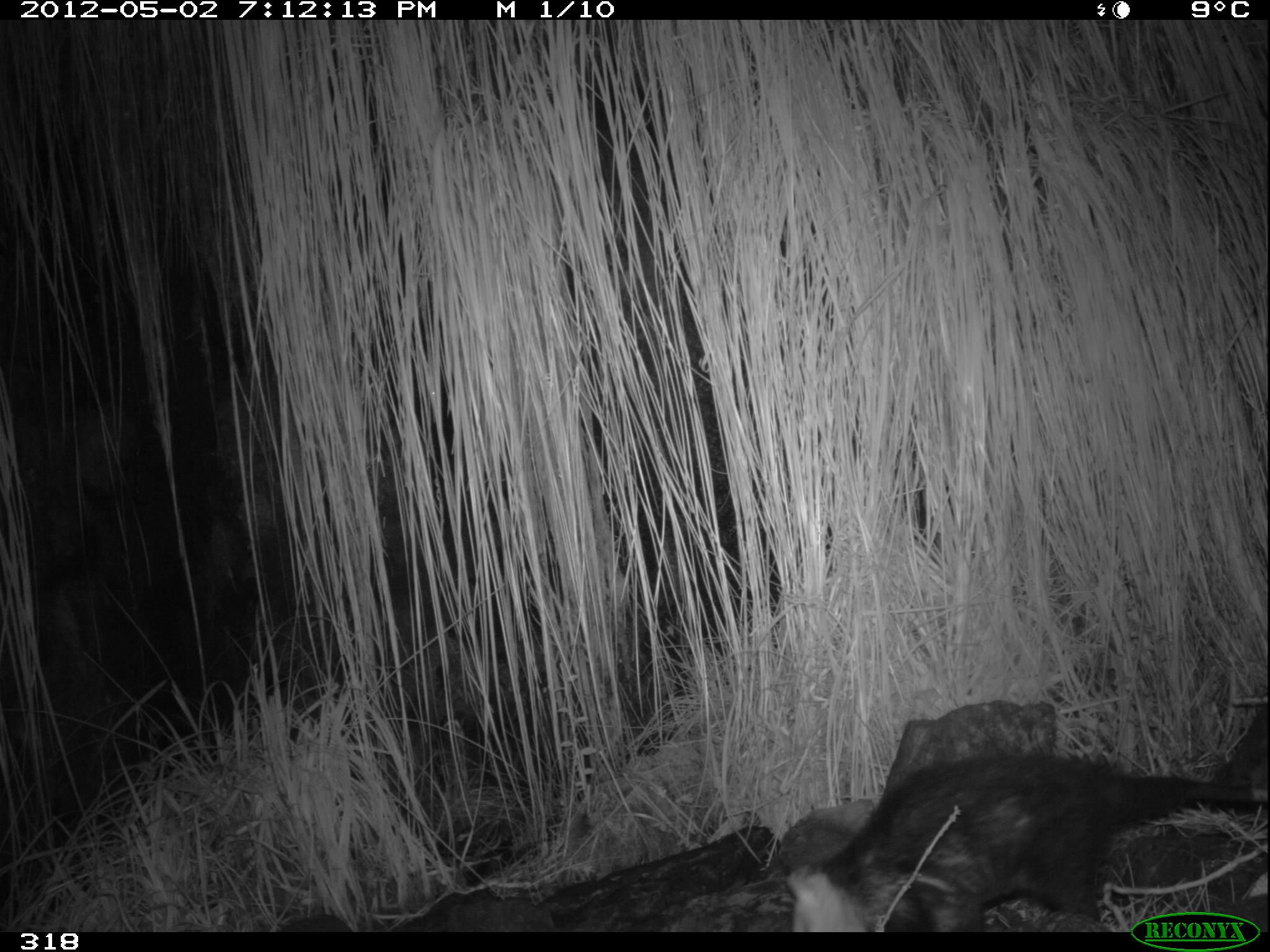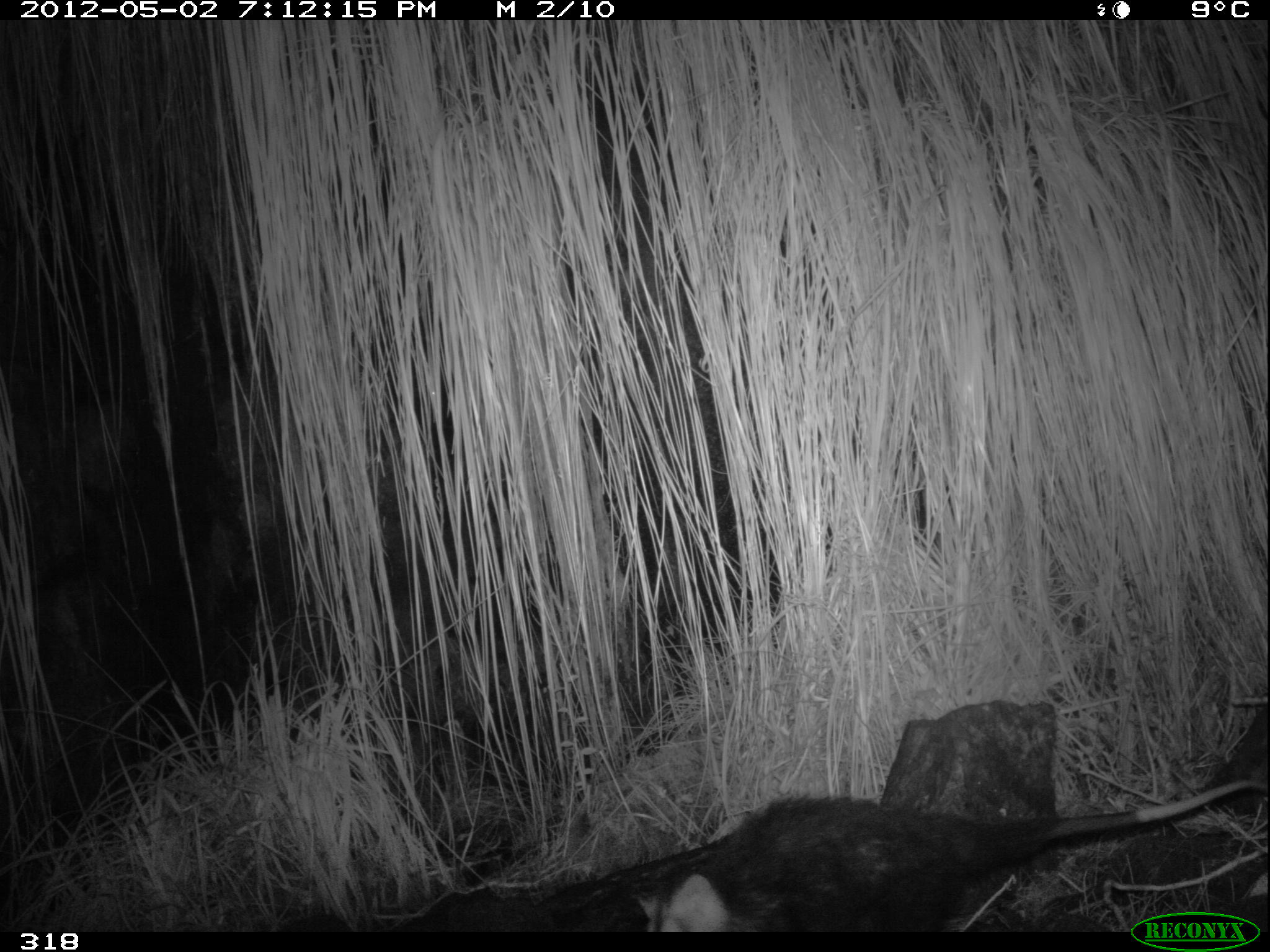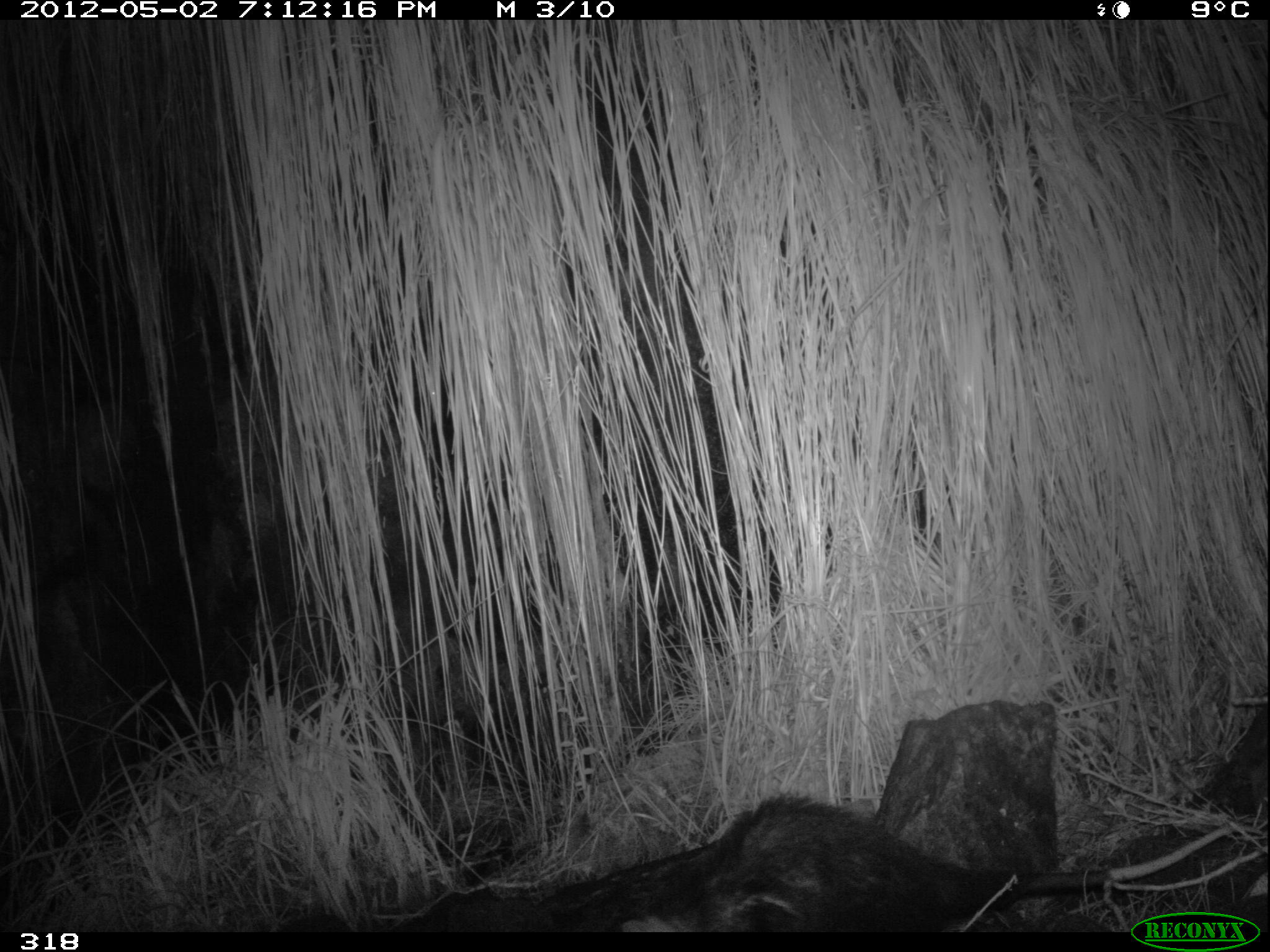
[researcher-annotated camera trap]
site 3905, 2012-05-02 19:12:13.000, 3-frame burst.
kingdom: Animalia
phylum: Chordata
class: Mammalia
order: Didelphimorphia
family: Didelphidae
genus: Didelphis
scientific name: Didelphis pernigra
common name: andean white-eared opossum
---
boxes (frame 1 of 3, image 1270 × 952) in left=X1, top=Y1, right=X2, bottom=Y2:
didelphis pernigra: left=784, top=739, right=1265, bottom=932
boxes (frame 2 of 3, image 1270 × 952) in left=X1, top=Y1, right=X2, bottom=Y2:
didelphis pernigra: left=634, top=774, right=1267, bottom=934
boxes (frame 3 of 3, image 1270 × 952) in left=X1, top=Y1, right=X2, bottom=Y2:
didelphis pernigra: left=619, top=789, right=1267, bottom=929